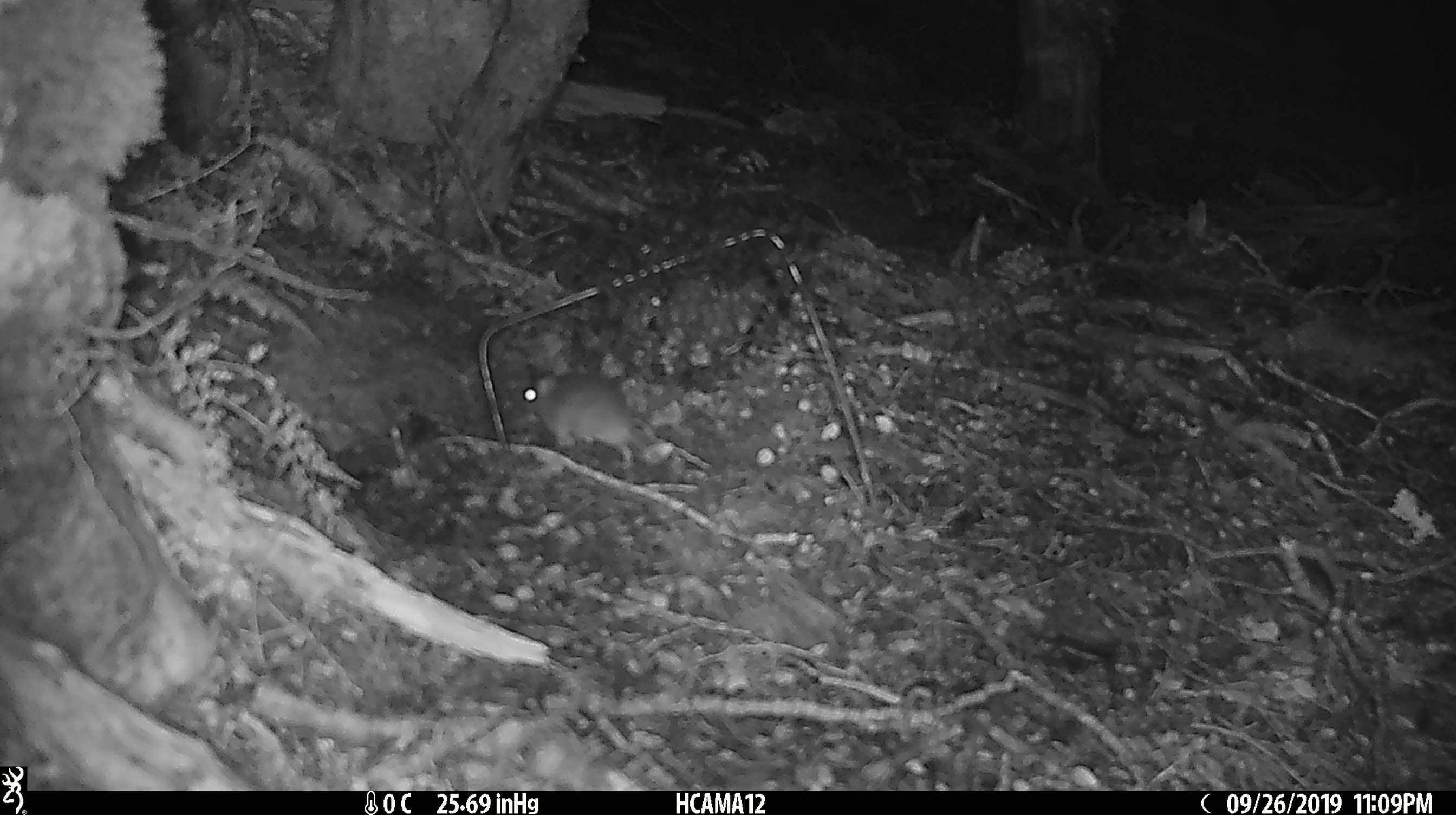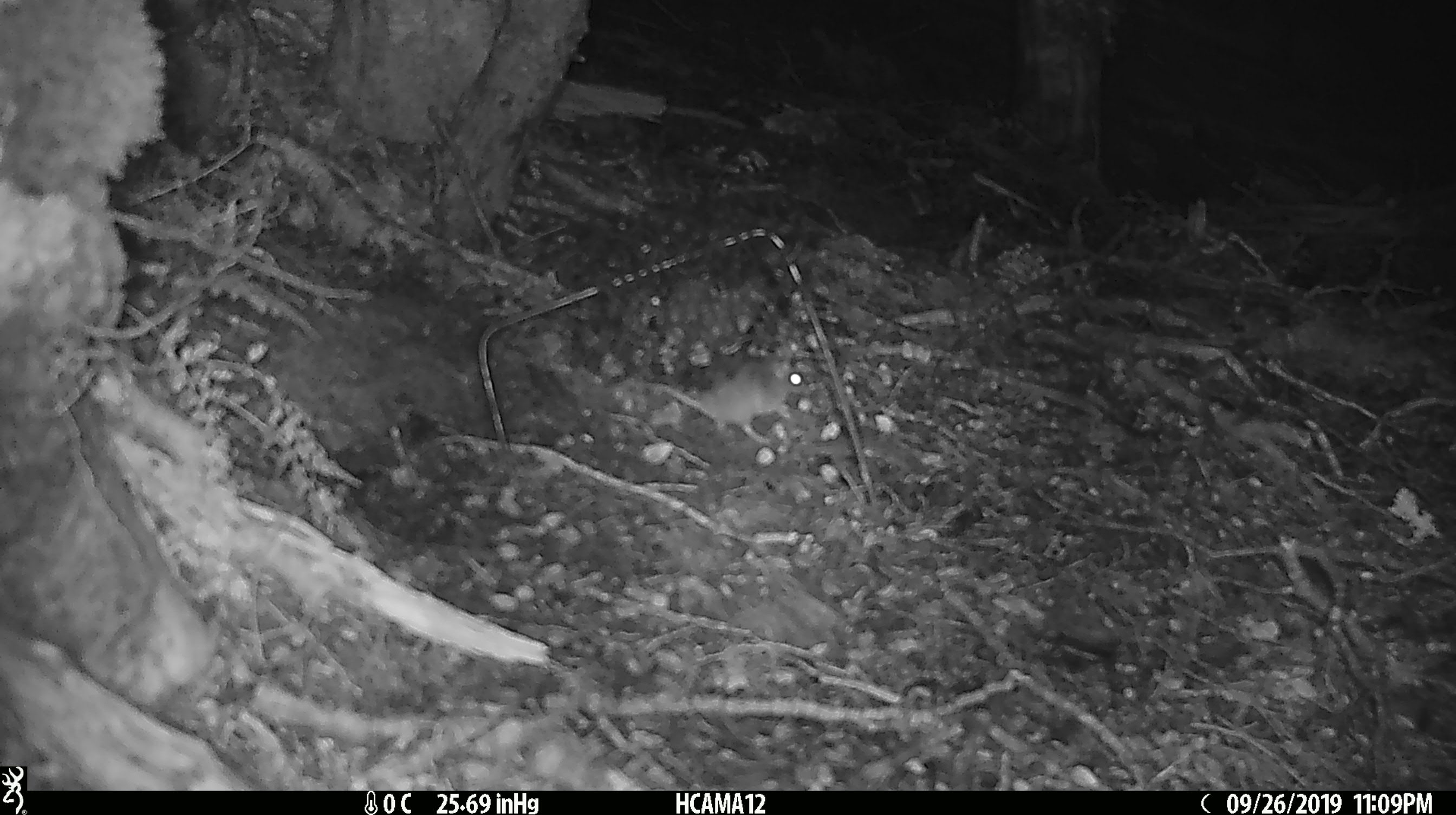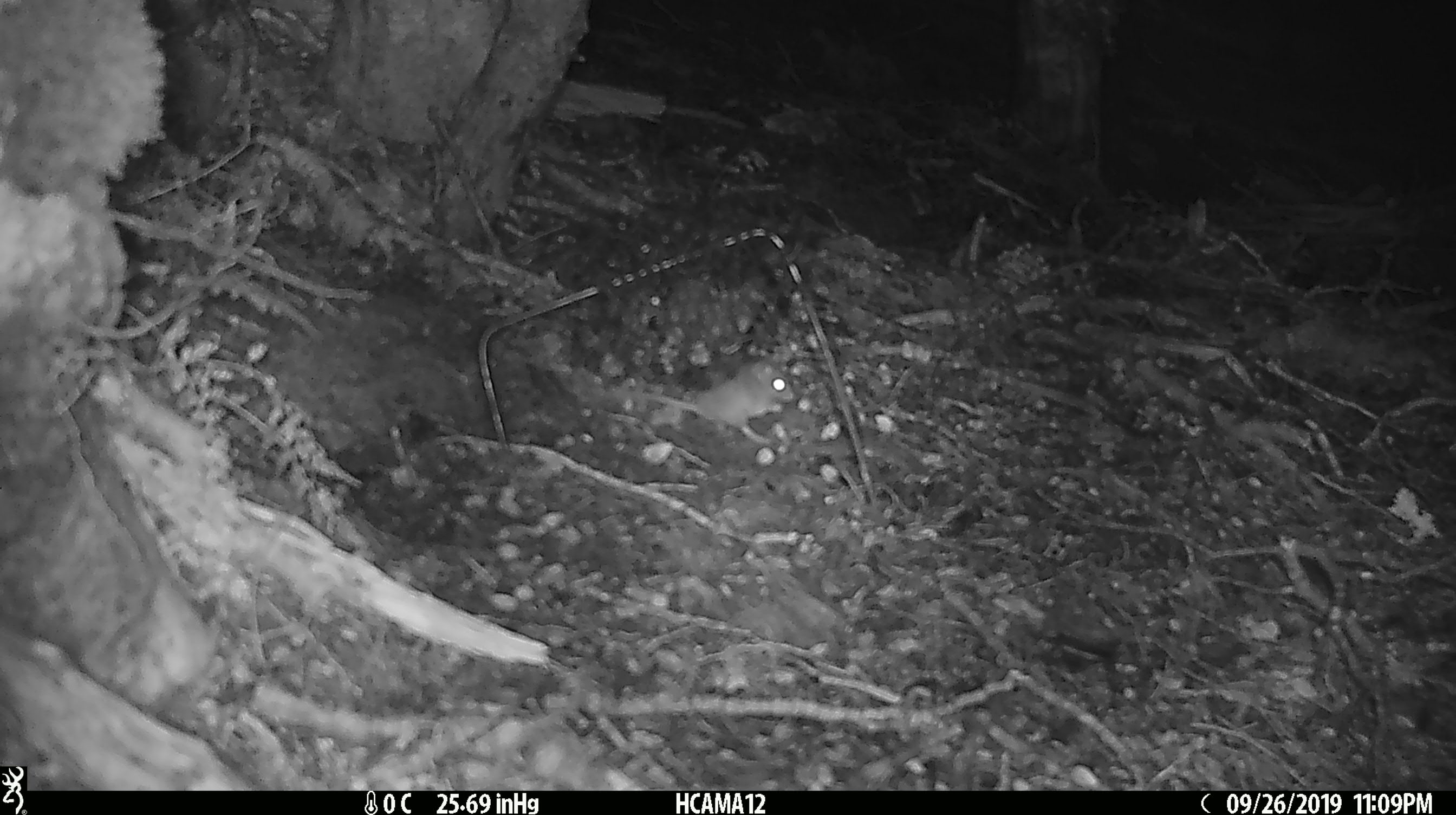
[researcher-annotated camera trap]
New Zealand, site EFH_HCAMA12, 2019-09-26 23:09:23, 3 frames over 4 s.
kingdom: Animalia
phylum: Chordata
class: Mammalia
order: Rodentia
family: Muridae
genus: Mus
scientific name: Mus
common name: mouse